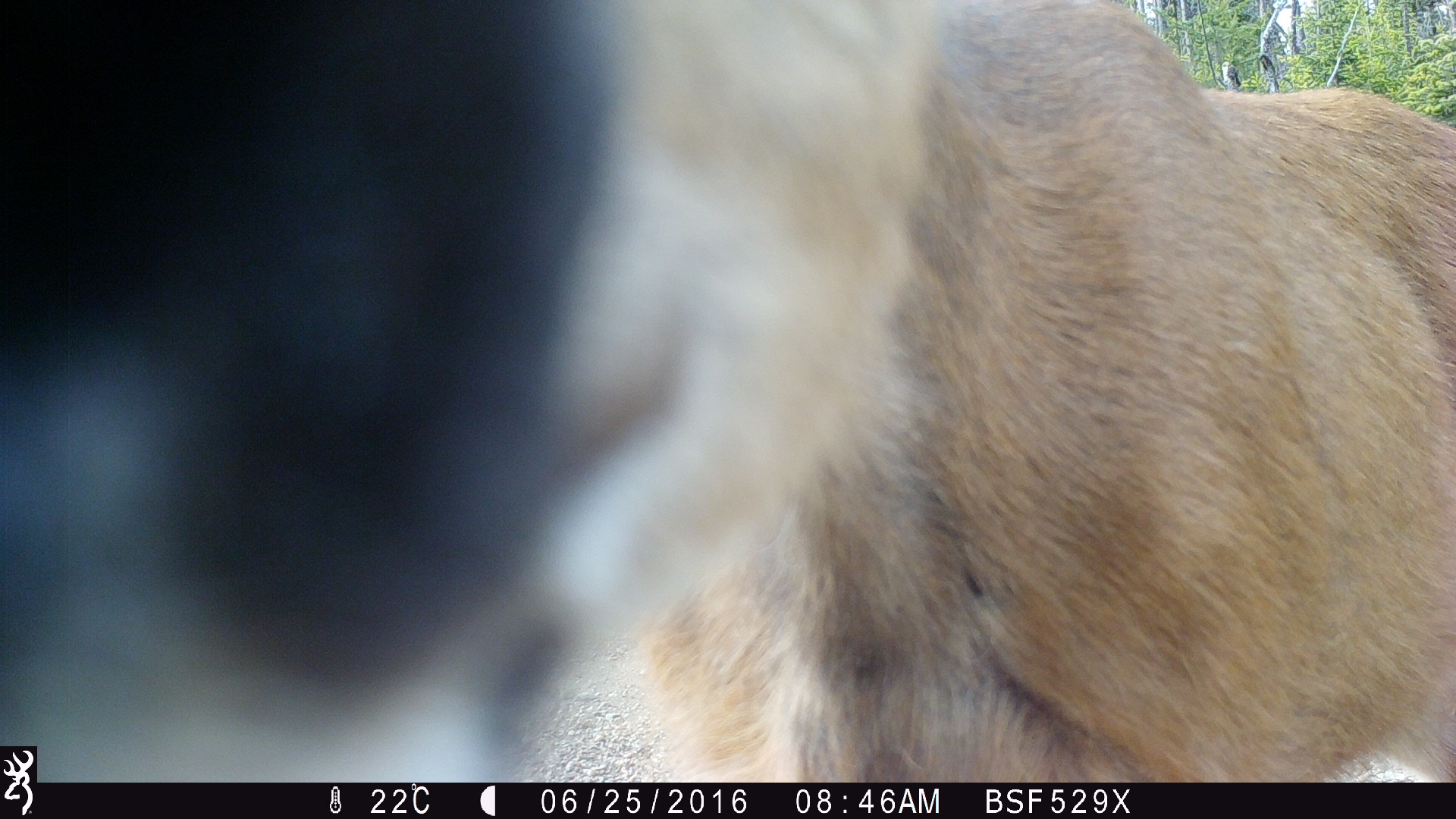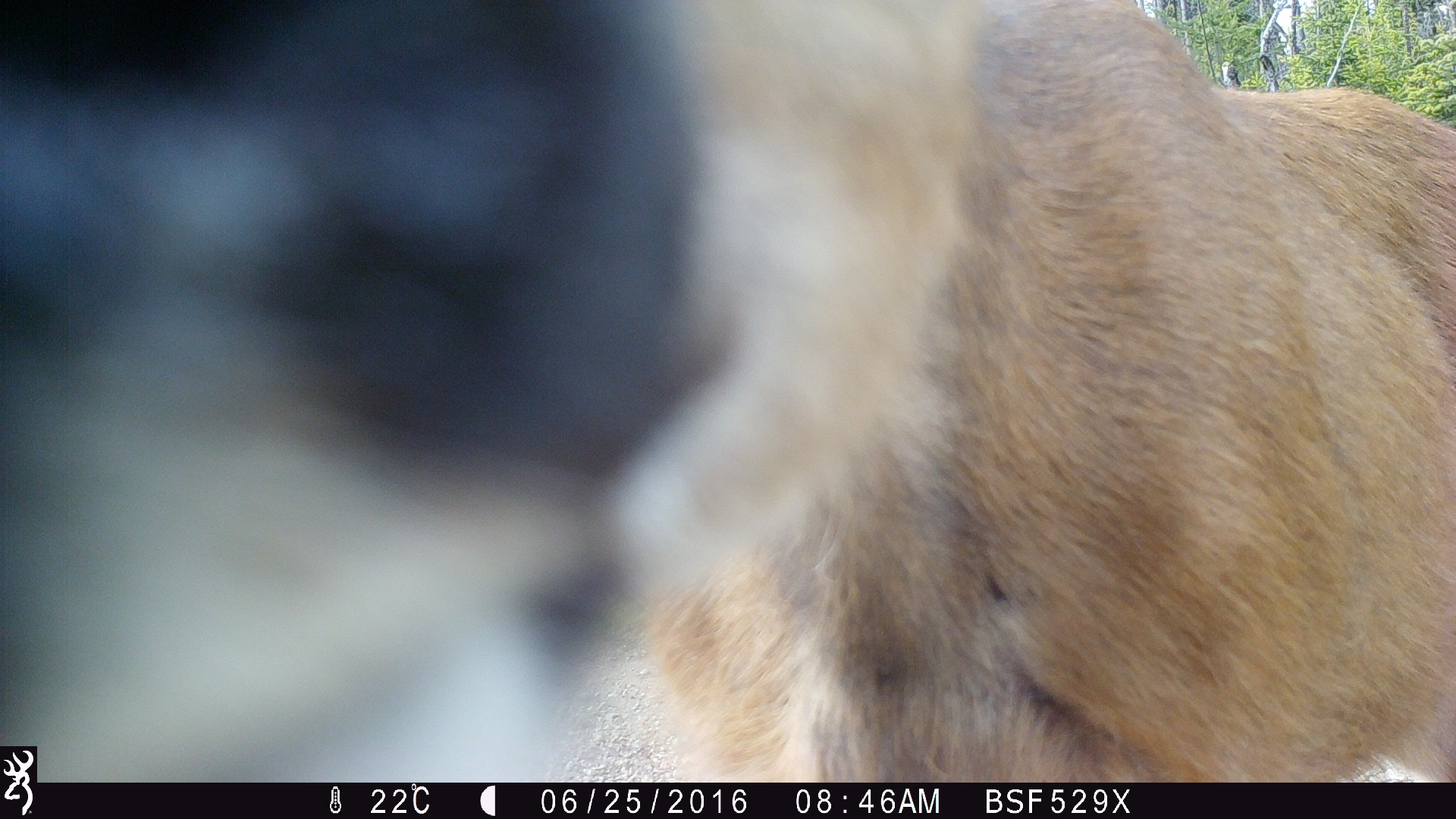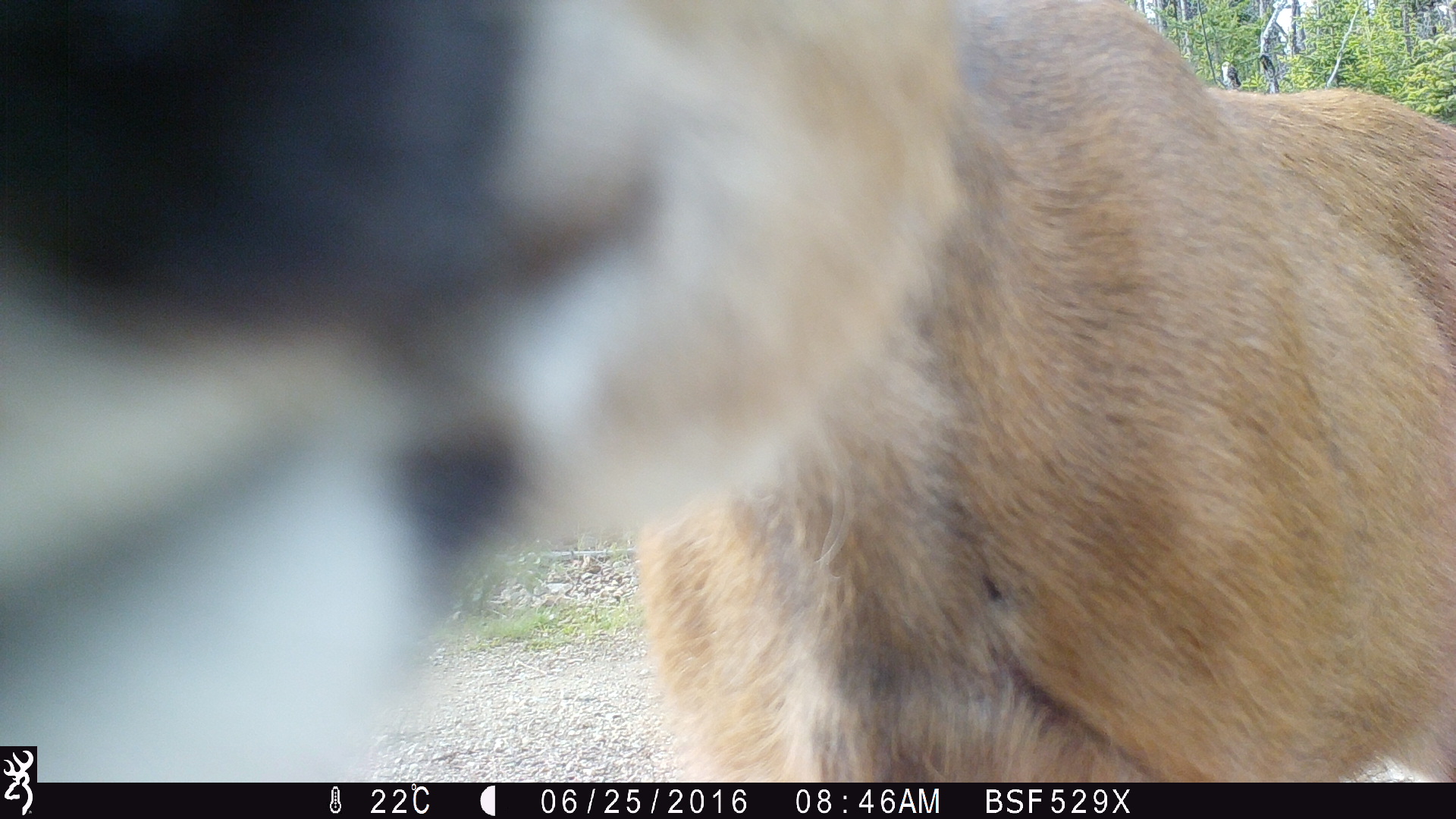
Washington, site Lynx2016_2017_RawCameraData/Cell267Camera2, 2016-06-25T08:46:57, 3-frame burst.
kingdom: Animalia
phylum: Chordata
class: Mammalia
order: Artiodactyla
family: Cervidae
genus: Odocoileus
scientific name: Odocoileus hemionus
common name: mule deer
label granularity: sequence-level